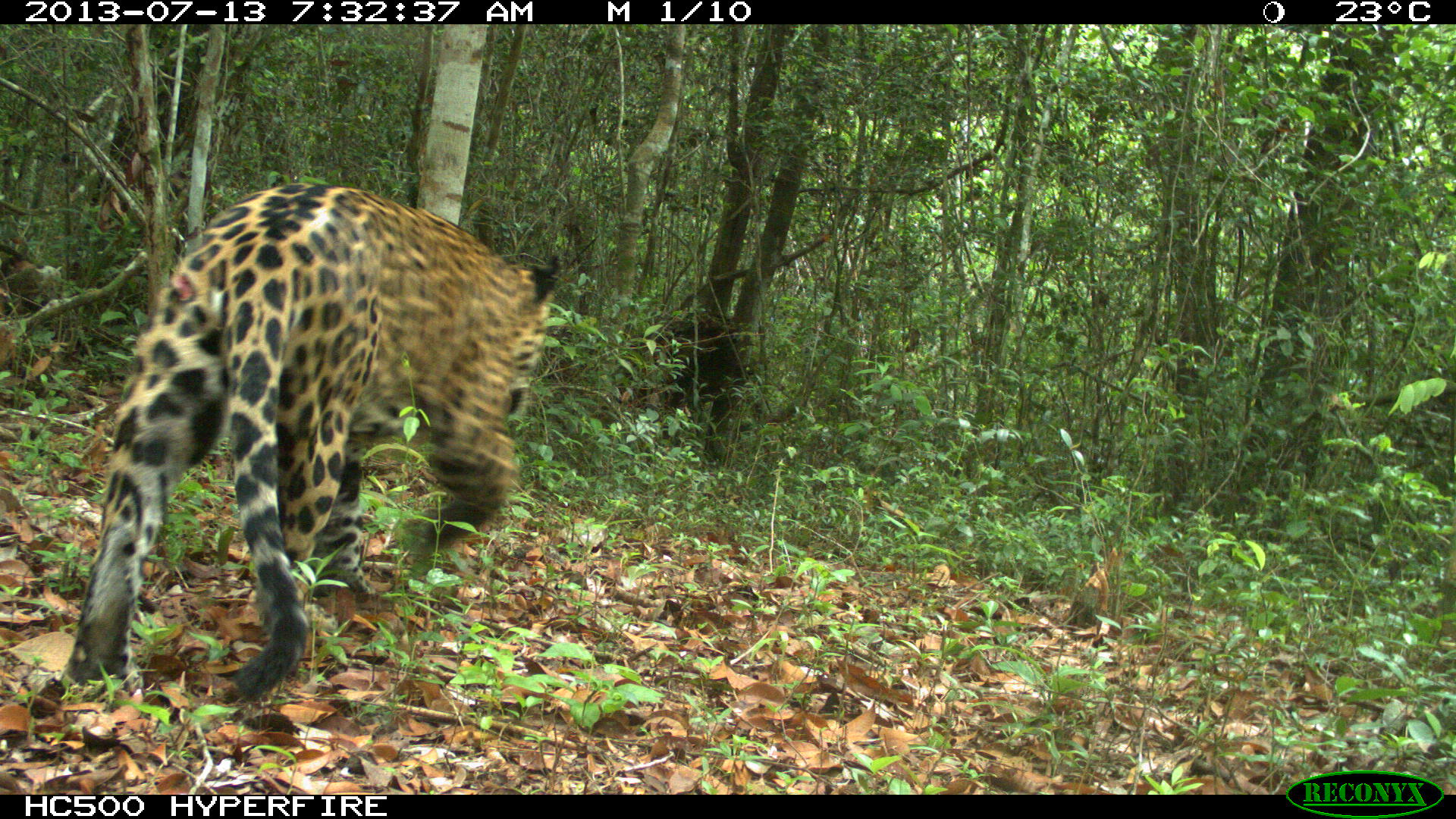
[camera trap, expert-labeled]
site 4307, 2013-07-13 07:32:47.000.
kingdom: Animalia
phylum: Chordata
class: Mammalia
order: Carnivora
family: Felidae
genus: Panthera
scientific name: Panthera onca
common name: jaguar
Panthera onca (jaguar), count 1, sex male.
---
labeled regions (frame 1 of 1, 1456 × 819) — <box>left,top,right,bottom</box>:
panthera onca: <box>61,175,557,698</box>